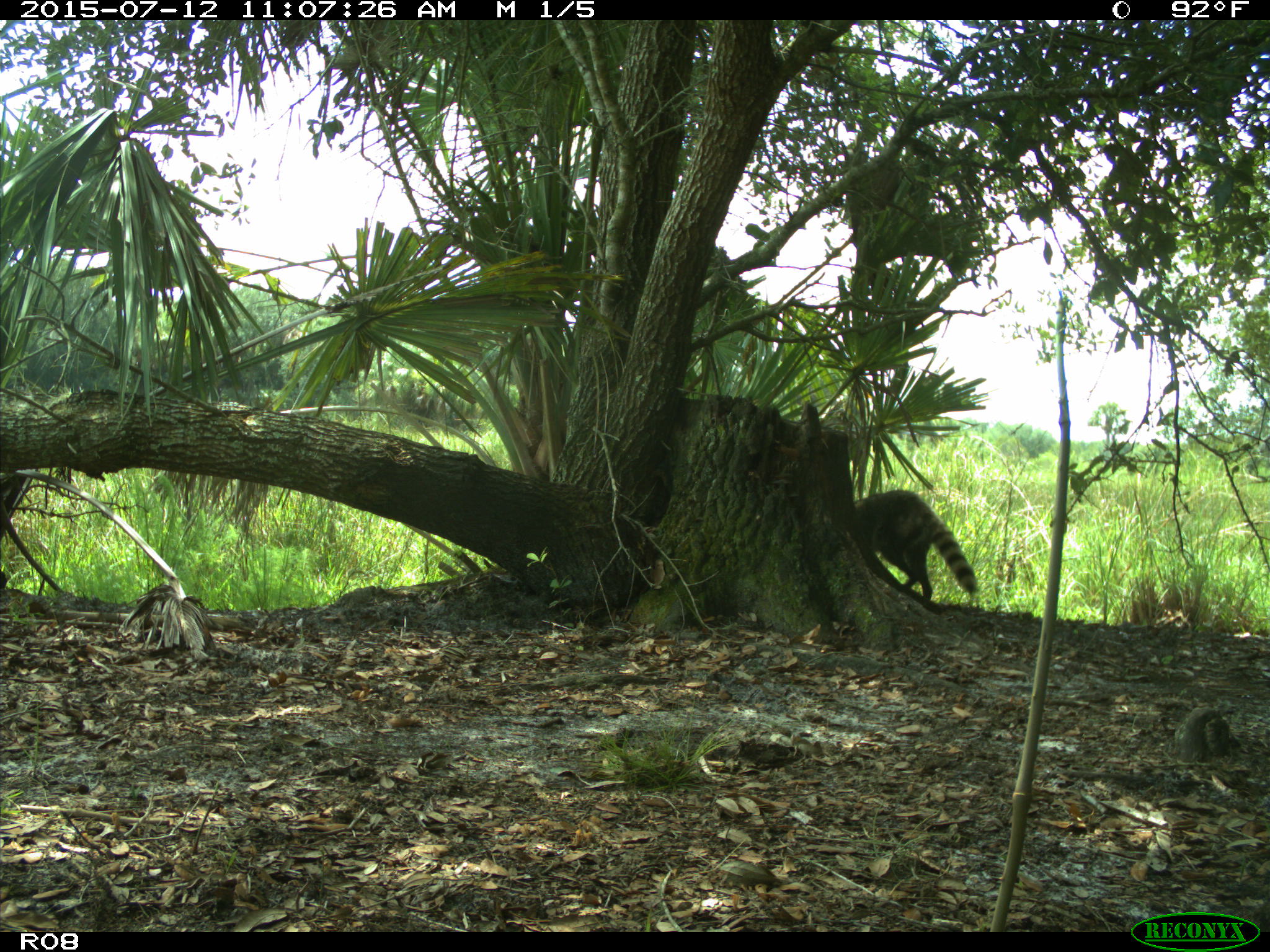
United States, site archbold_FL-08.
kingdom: Animalia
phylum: Chordata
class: Mammalia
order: Carnivora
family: Procyonidae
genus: Procyon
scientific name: Procyon lotor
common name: common raccoon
Procyon lotor (common raccoon).